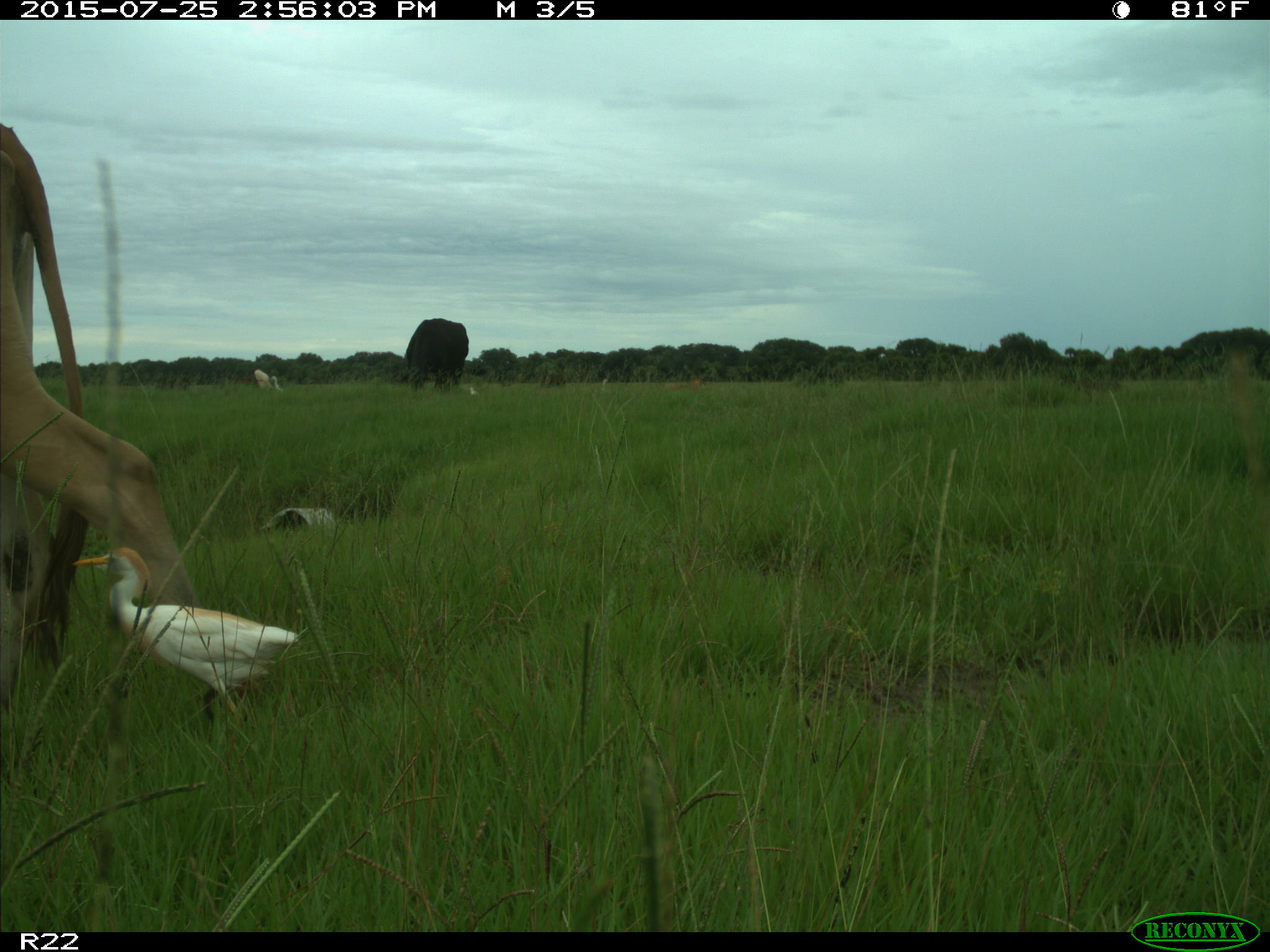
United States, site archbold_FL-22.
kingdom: Animalia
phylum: Chordata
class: Mammalia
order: Artiodactyla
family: Bovidae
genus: Bos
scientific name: Bos taurus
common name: domestic cow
Bos taurus (domestic cow).